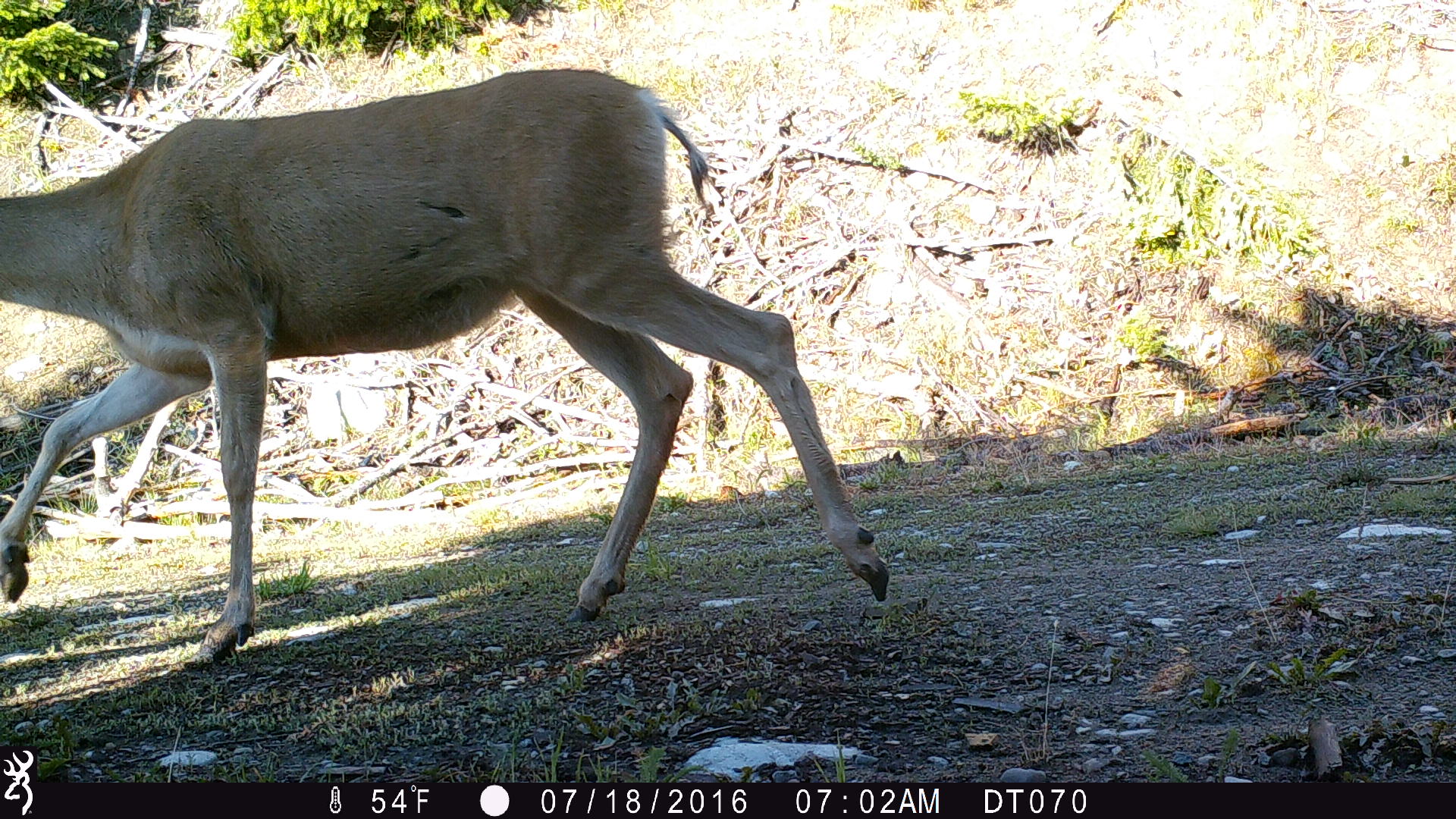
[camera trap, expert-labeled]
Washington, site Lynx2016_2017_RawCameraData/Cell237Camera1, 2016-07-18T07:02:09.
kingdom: Animalia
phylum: Chordata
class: Mammalia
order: Artiodactyla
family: Cervidae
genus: Odocoileus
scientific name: Odocoileus hemionus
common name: mule deer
Odocoileus hemionus (mule deer). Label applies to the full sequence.